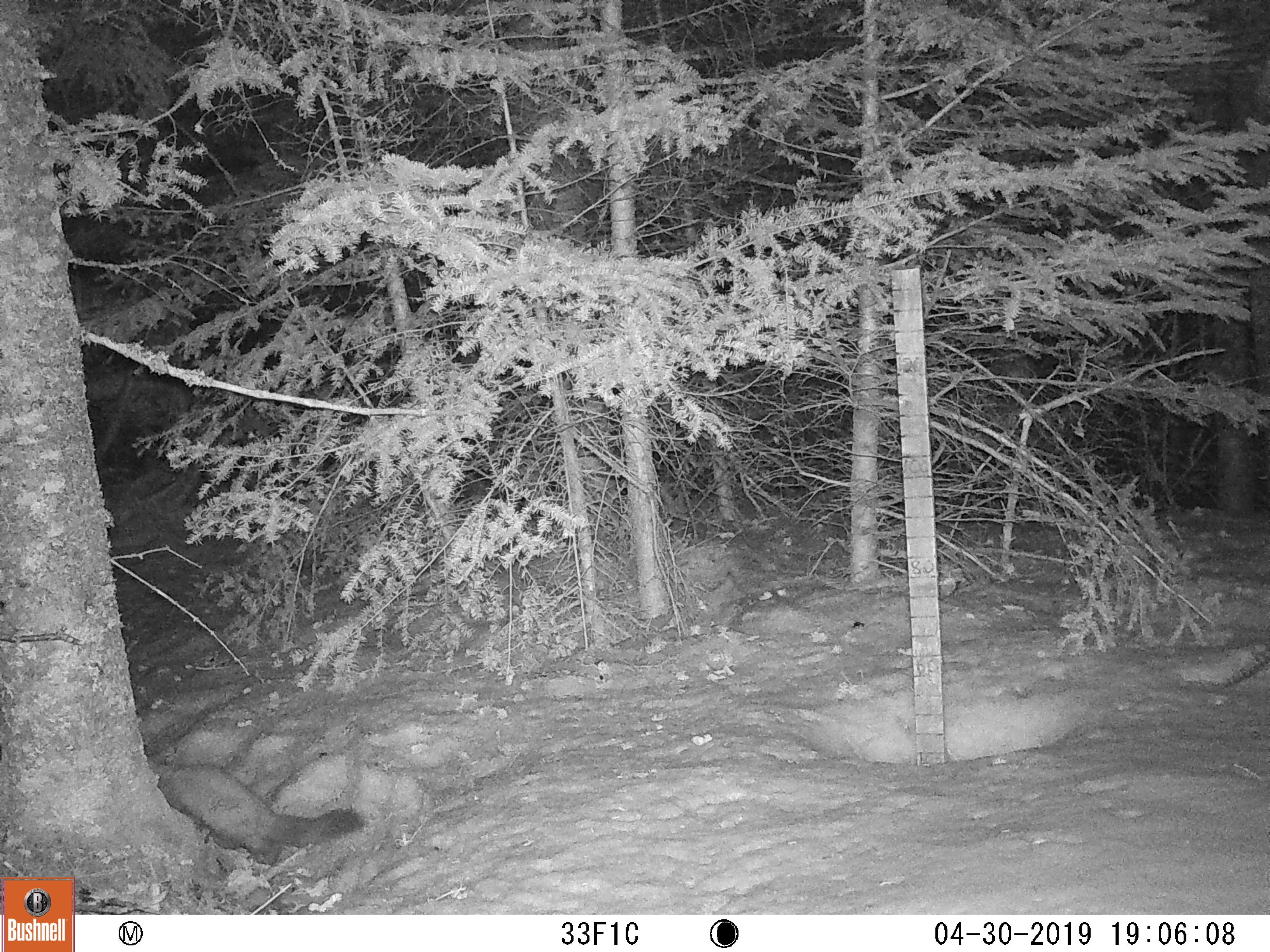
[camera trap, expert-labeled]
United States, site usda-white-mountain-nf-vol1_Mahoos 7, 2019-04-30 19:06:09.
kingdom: Animalia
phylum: Chordata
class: Mammalia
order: Carnivora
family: Mustelidae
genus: Martes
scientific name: Martes americana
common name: american marten